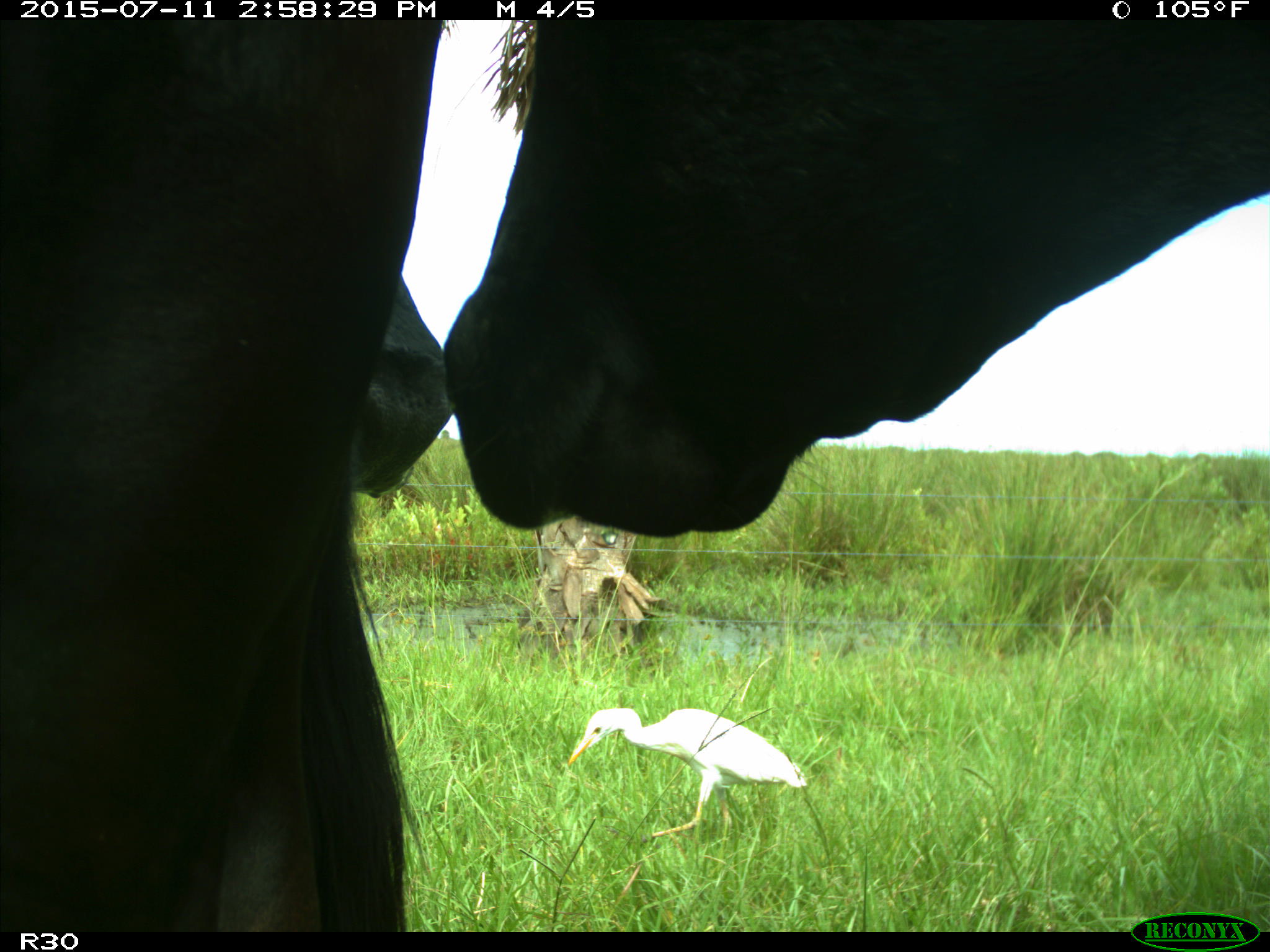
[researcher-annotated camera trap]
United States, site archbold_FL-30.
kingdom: Animalia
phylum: Chordata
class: Mammalia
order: Artiodactyla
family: Bovidae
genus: Bos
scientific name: Bos taurus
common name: domestic cow